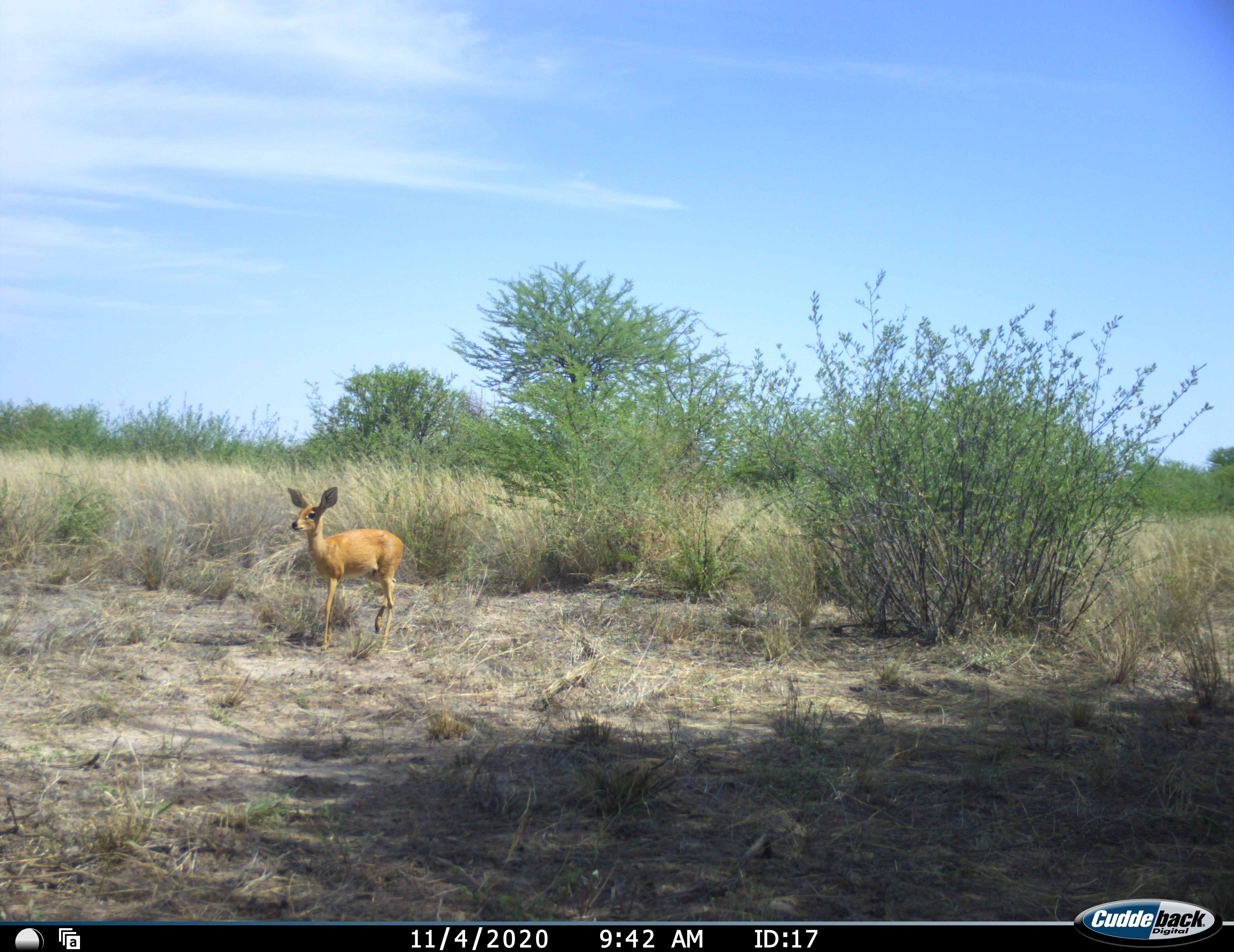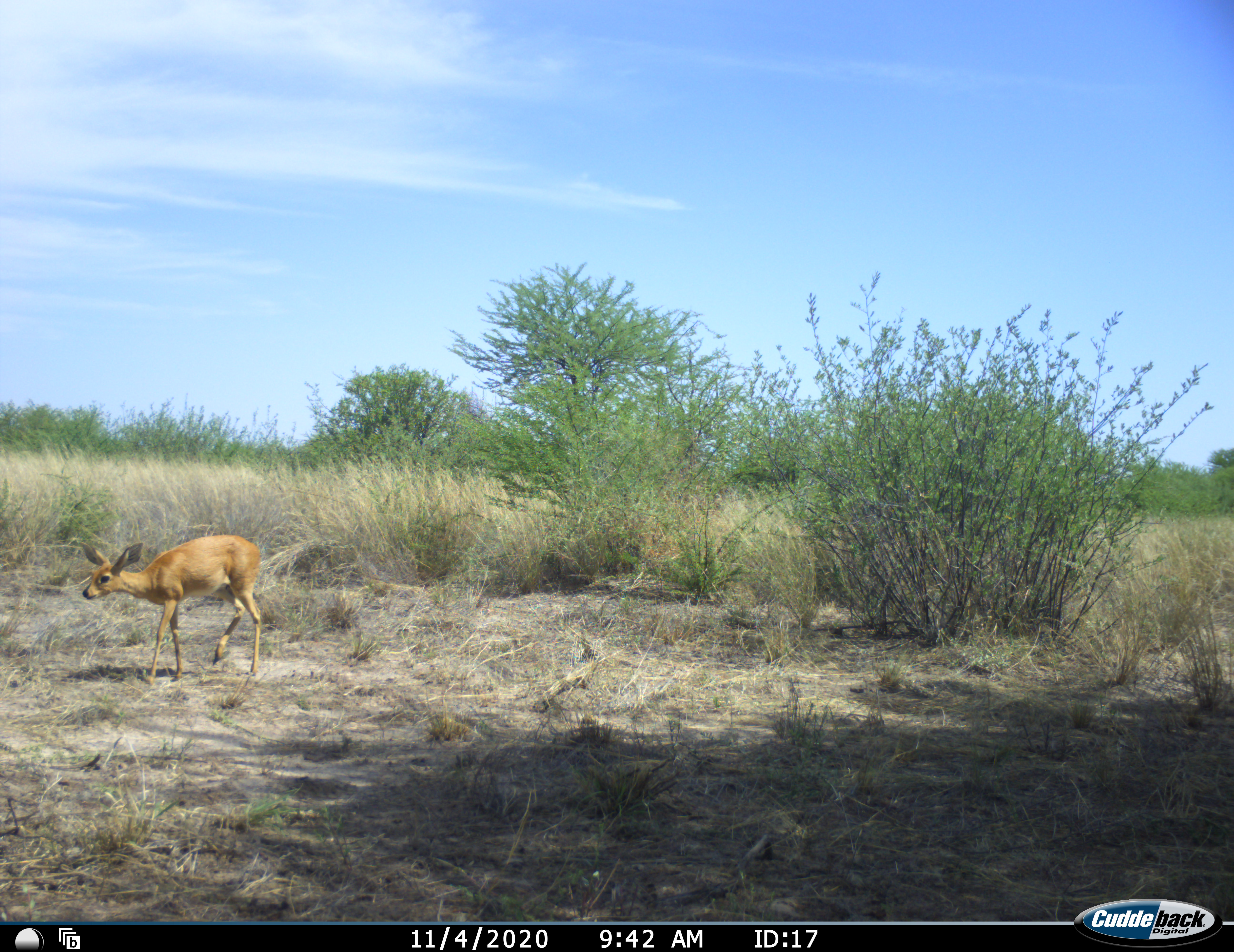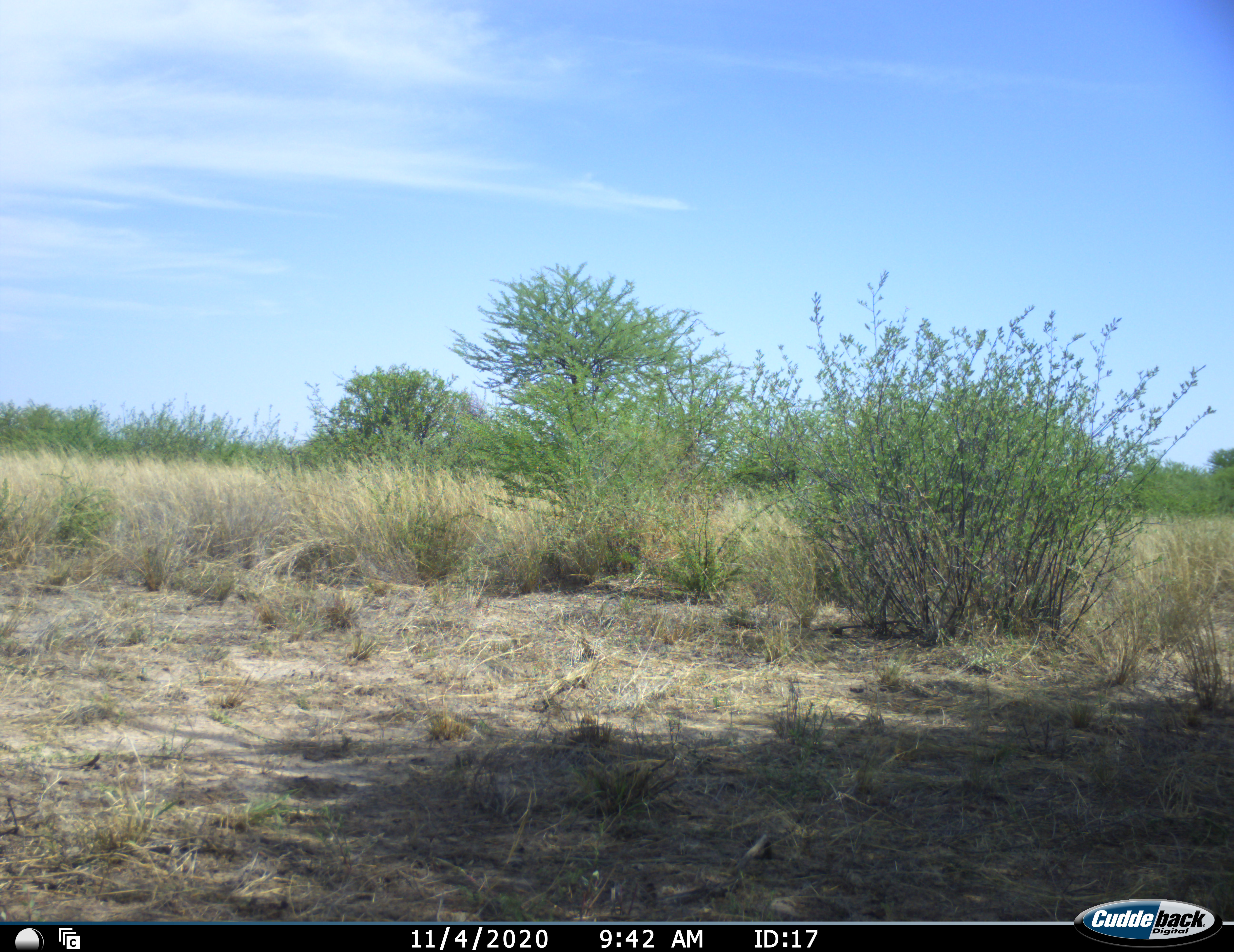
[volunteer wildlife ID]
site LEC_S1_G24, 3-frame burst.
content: unidentified animal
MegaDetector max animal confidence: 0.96